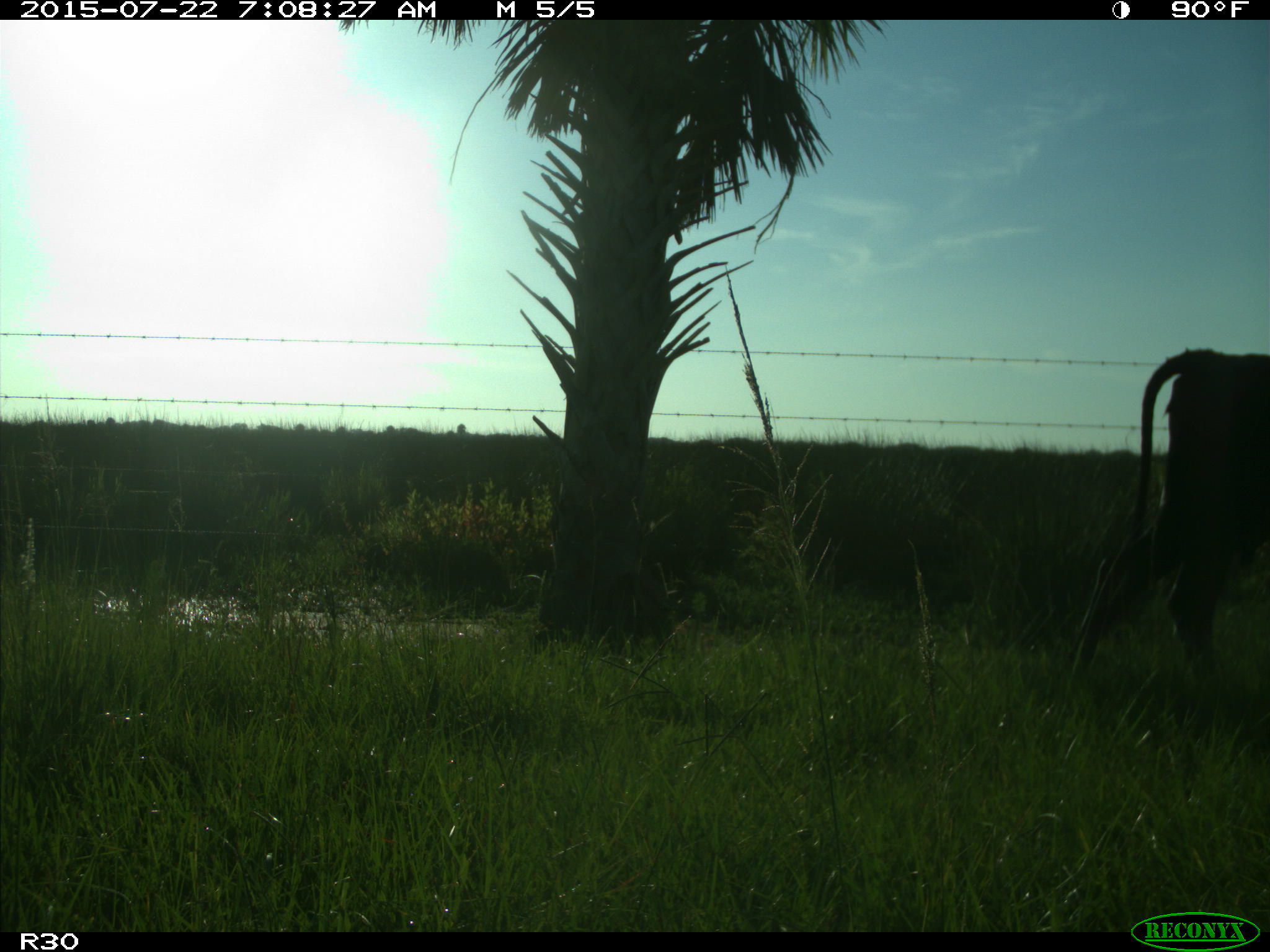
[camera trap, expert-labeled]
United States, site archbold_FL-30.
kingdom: Animalia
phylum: Chordata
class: Mammalia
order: Artiodactyla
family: Bovidae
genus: Bos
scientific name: Bos taurus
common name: domestic cow